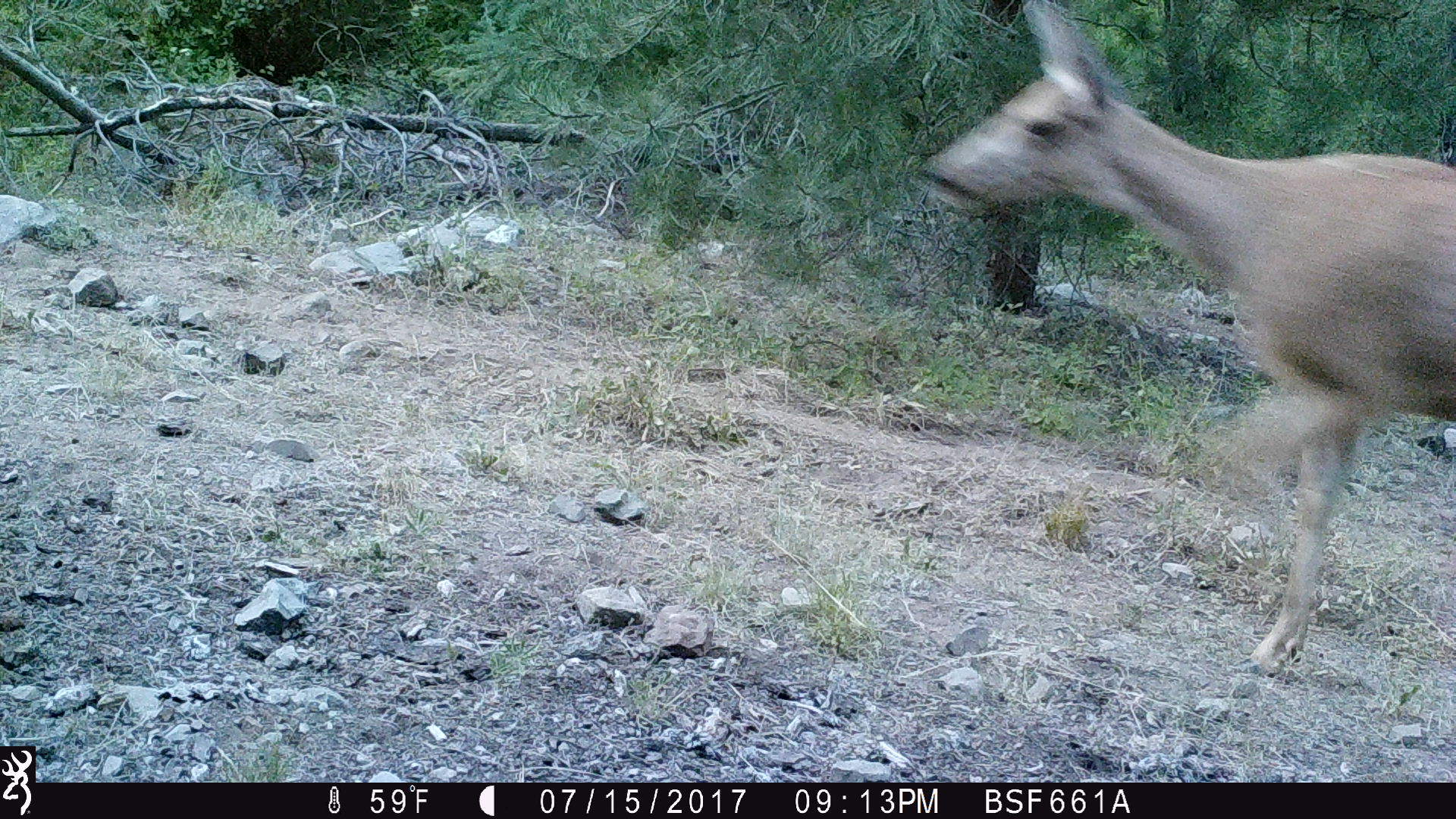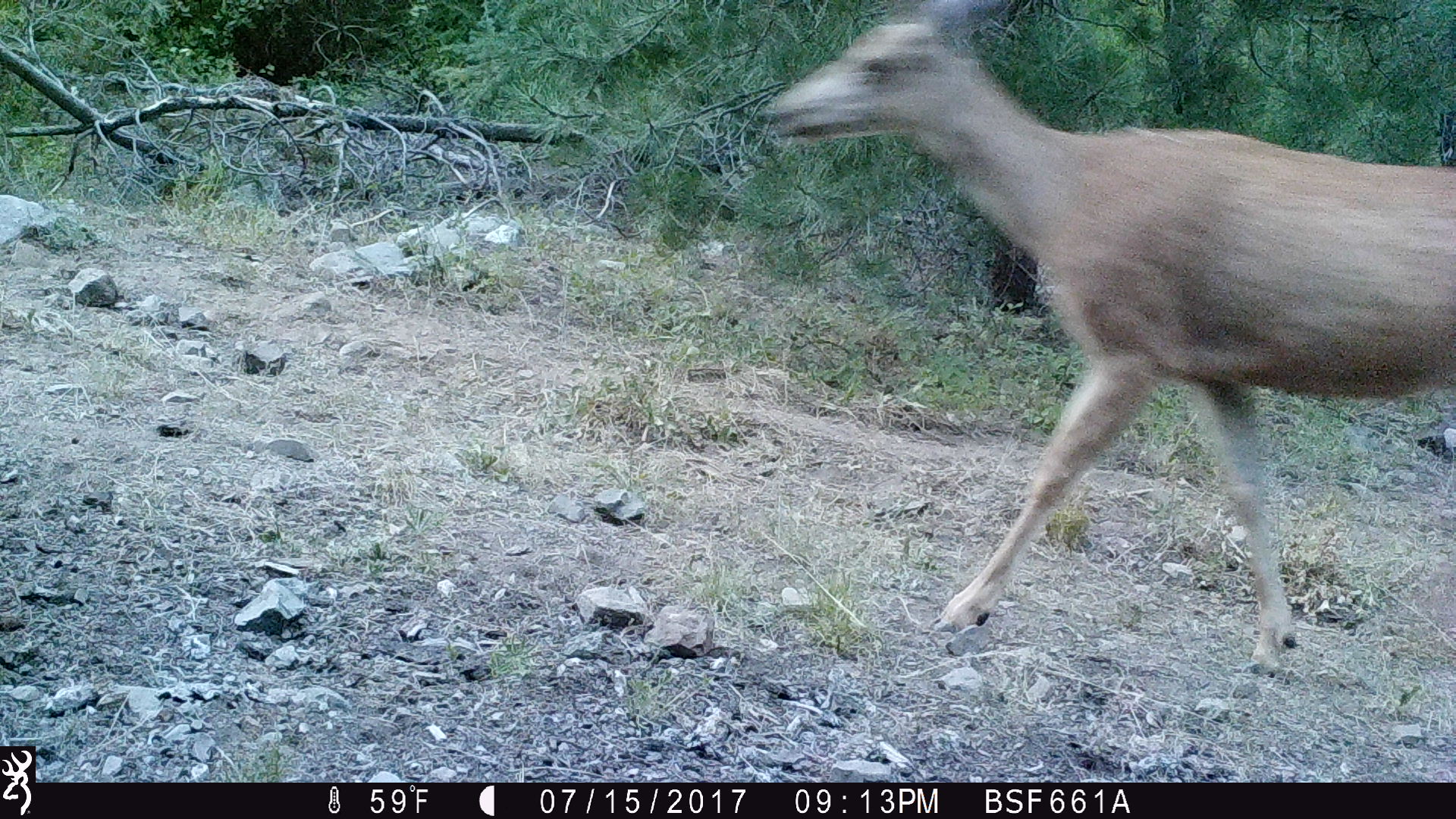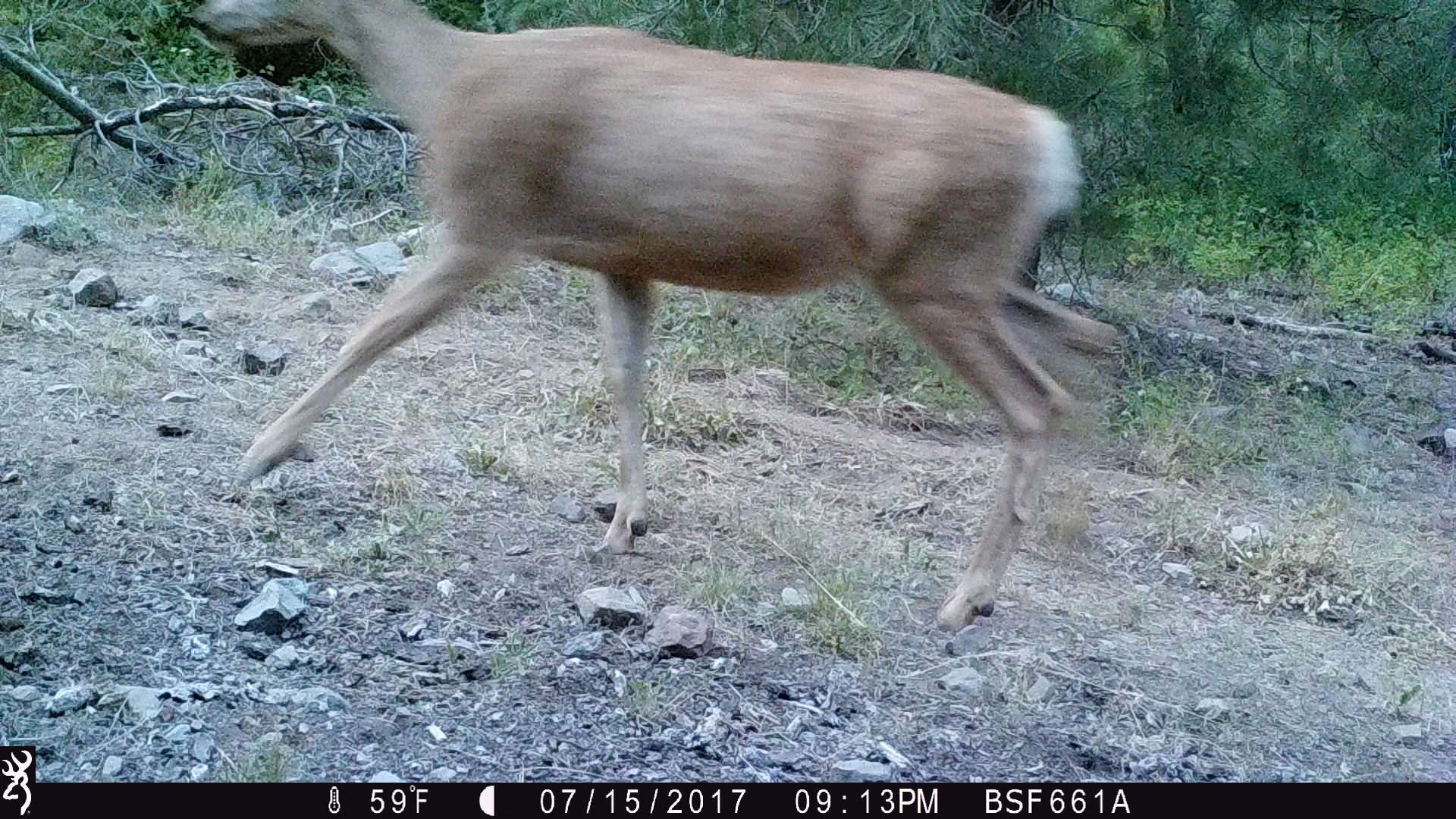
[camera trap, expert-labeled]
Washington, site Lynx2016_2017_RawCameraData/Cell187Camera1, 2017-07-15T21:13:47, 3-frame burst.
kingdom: Animalia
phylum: Chordata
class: Mammalia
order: Artiodactyla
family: Cervidae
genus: Odocoileus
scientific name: Odocoileus hemionus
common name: mule deer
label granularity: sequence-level